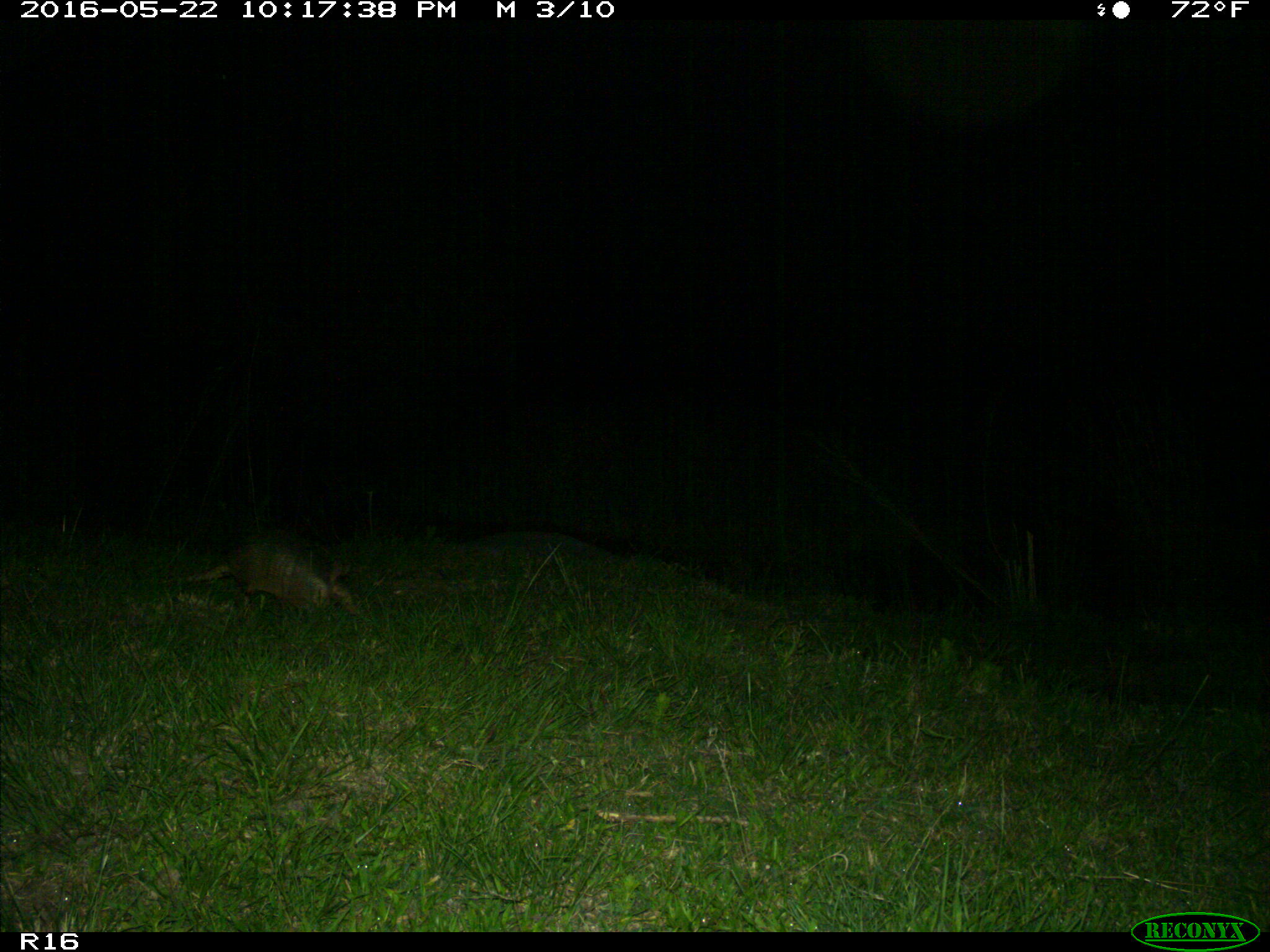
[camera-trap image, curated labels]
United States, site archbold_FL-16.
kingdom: Animalia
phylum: Chordata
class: Mammalia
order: Cingulata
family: Dasypodidae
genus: Dasypus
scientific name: Dasypus novemcinctus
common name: nine-banded armadillo